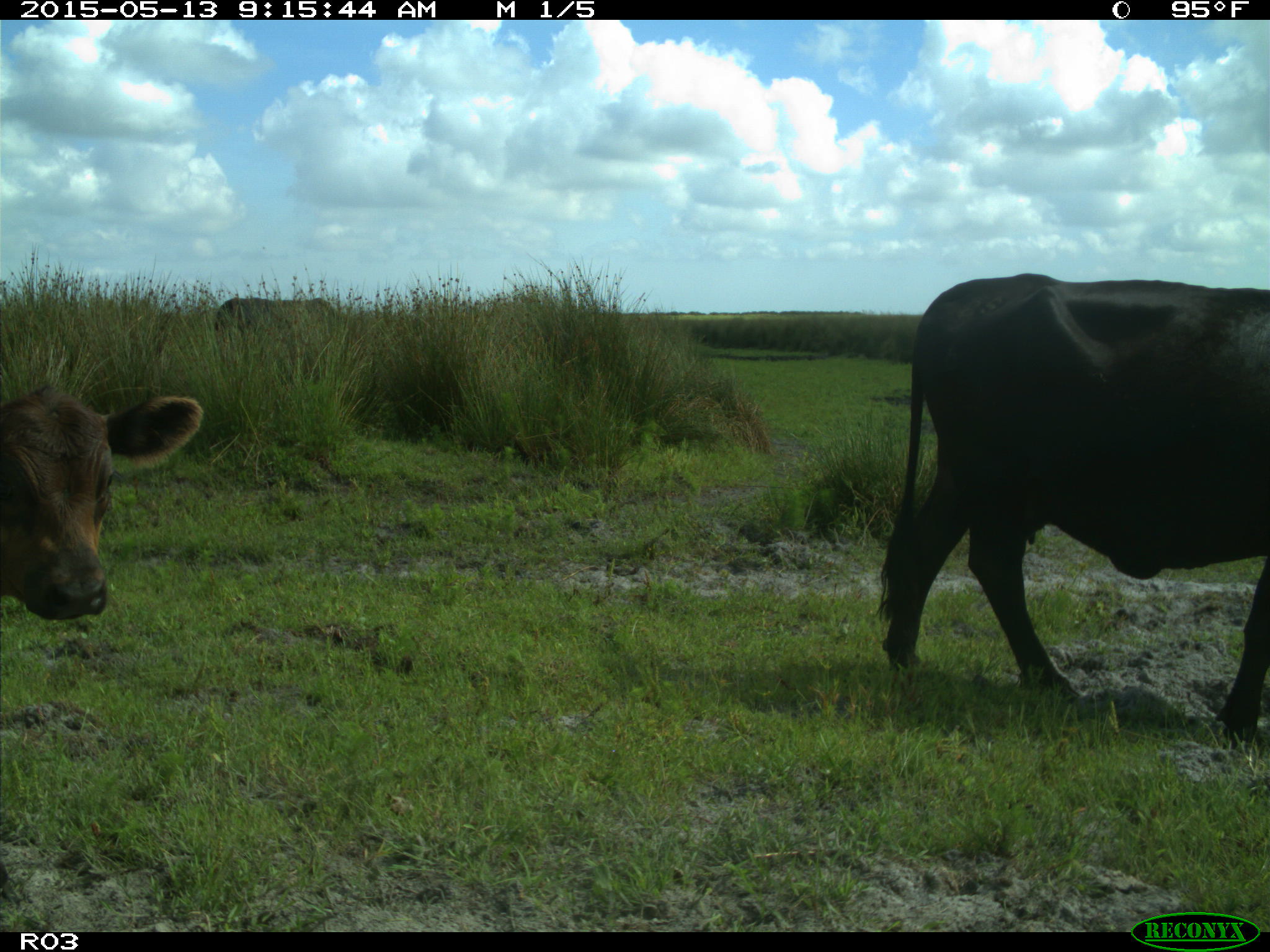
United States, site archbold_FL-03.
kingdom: Animalia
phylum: Chordata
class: Mammalia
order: Artiodactyla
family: Bovidae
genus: Bos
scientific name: Bos taurus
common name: domestic cow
Bos taurus (domestic cow).